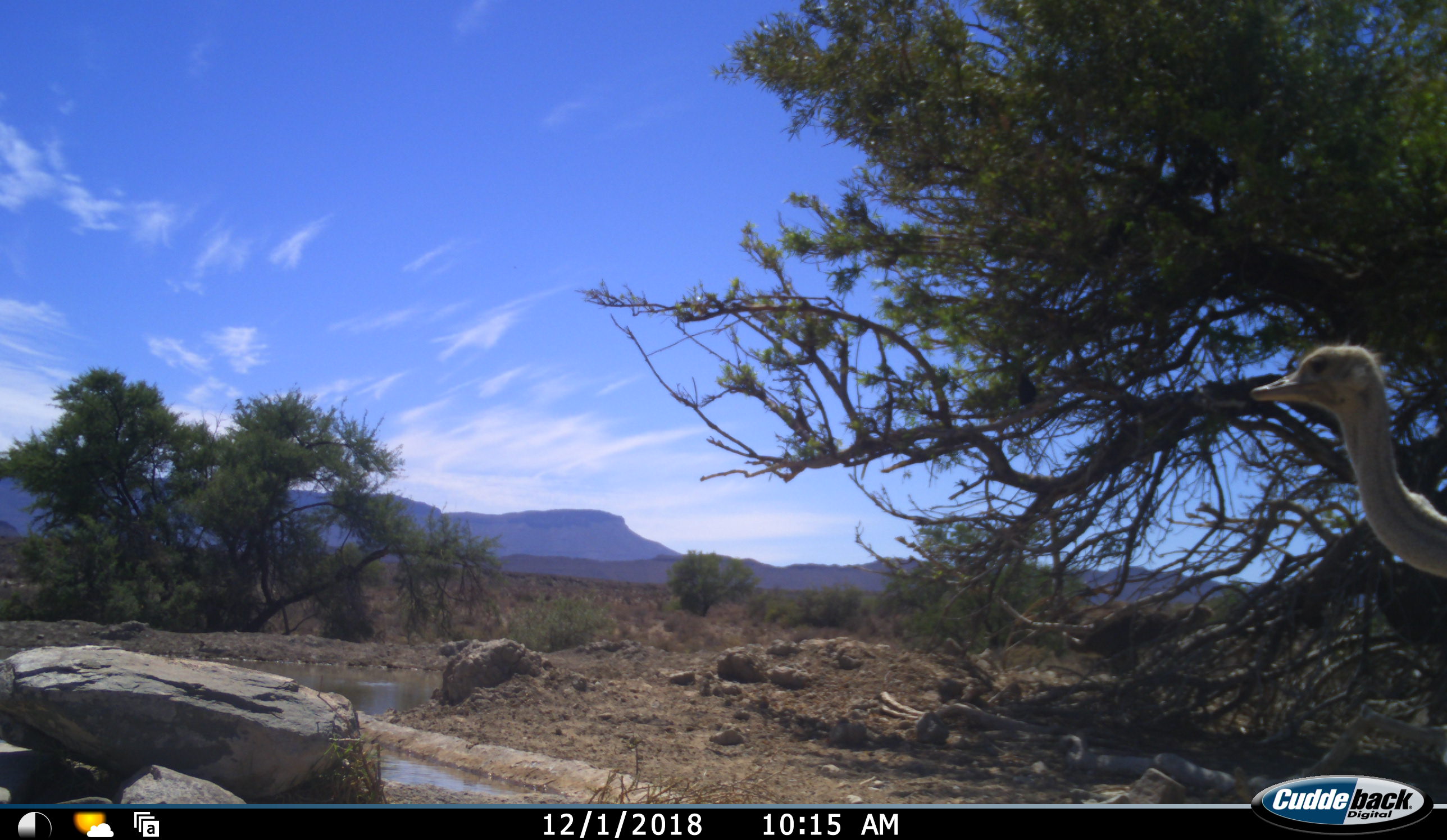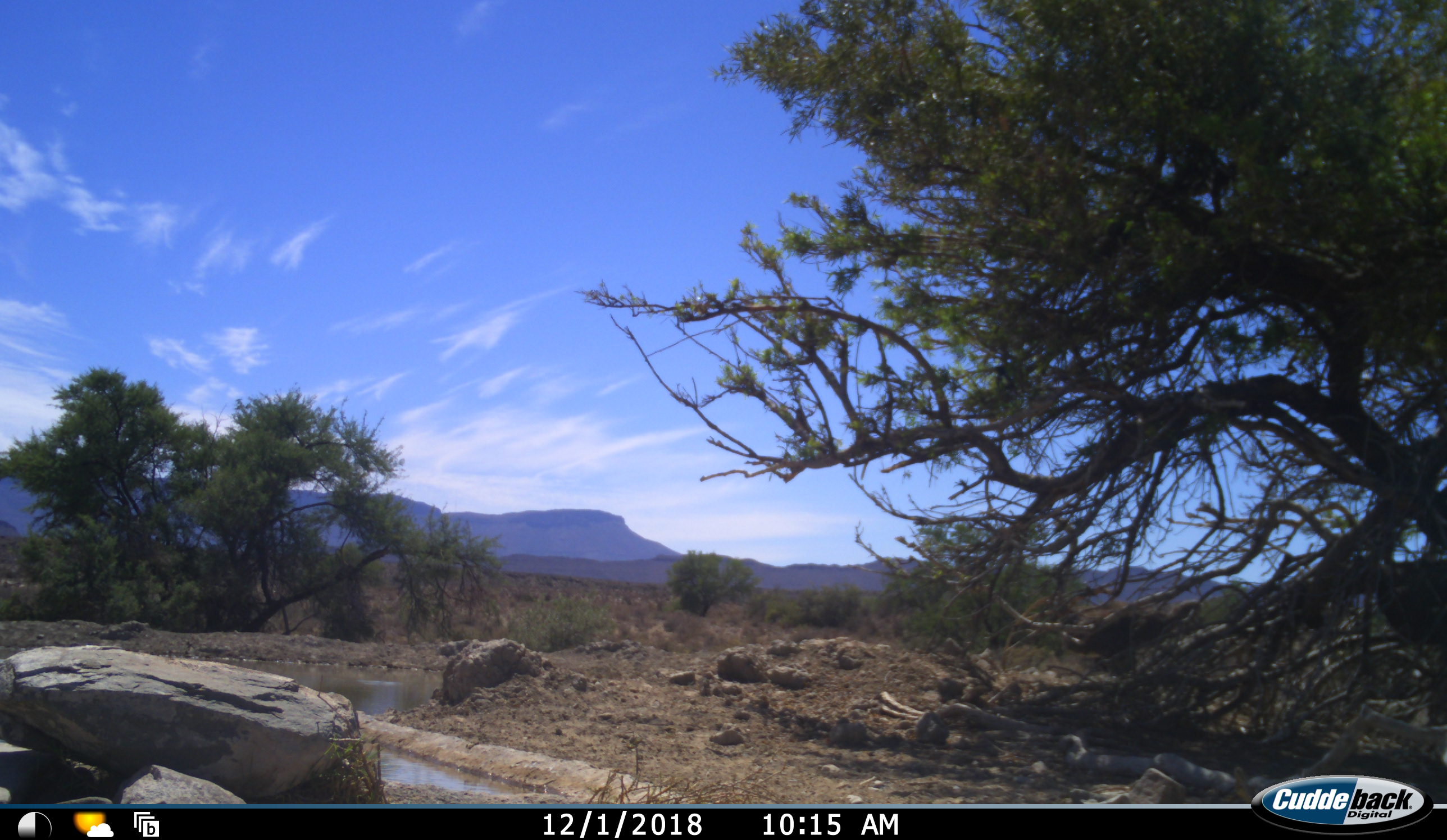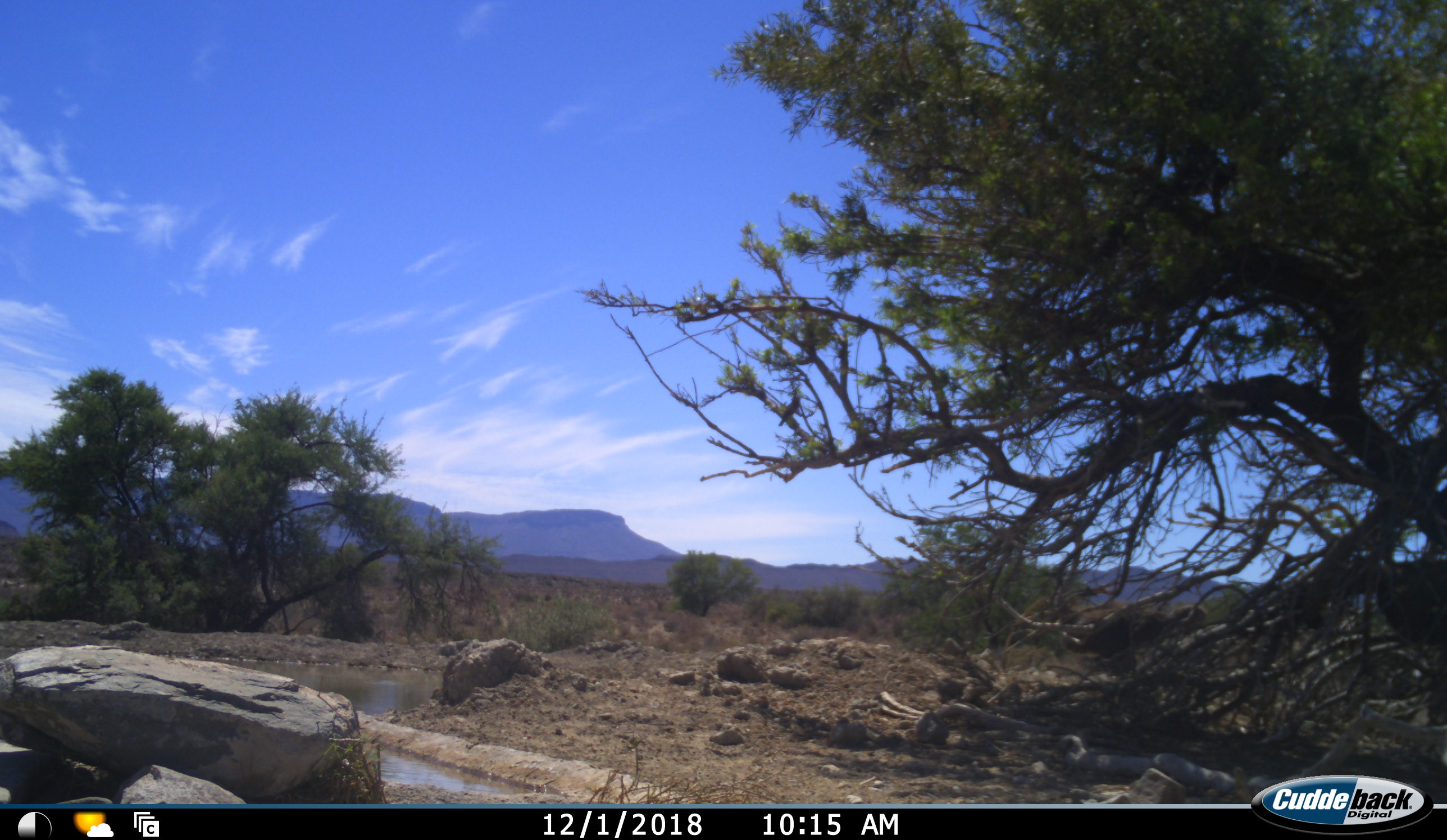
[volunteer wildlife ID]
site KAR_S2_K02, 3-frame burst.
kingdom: Animalia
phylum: Chordata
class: Aves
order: Struthioniformes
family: Struthionidae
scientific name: Struthionidae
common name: ostrich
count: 1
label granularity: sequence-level